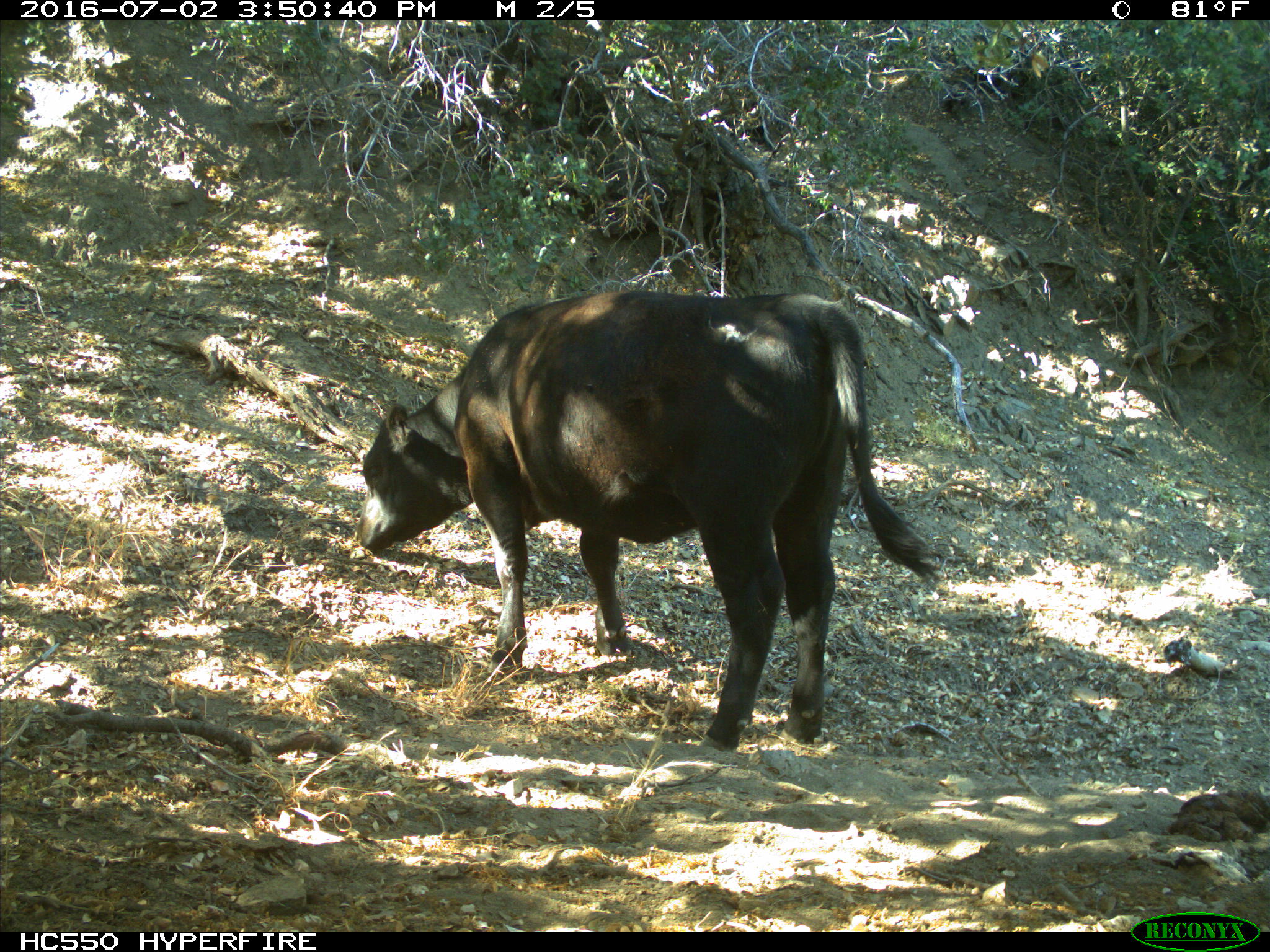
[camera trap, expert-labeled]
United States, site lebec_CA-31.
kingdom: Animalia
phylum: Chordata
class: Mammalia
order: Artiodactyla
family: Bovidae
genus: Bos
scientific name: Bos taurus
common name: domestic cow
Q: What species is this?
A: Bos taurus (domestic cow).